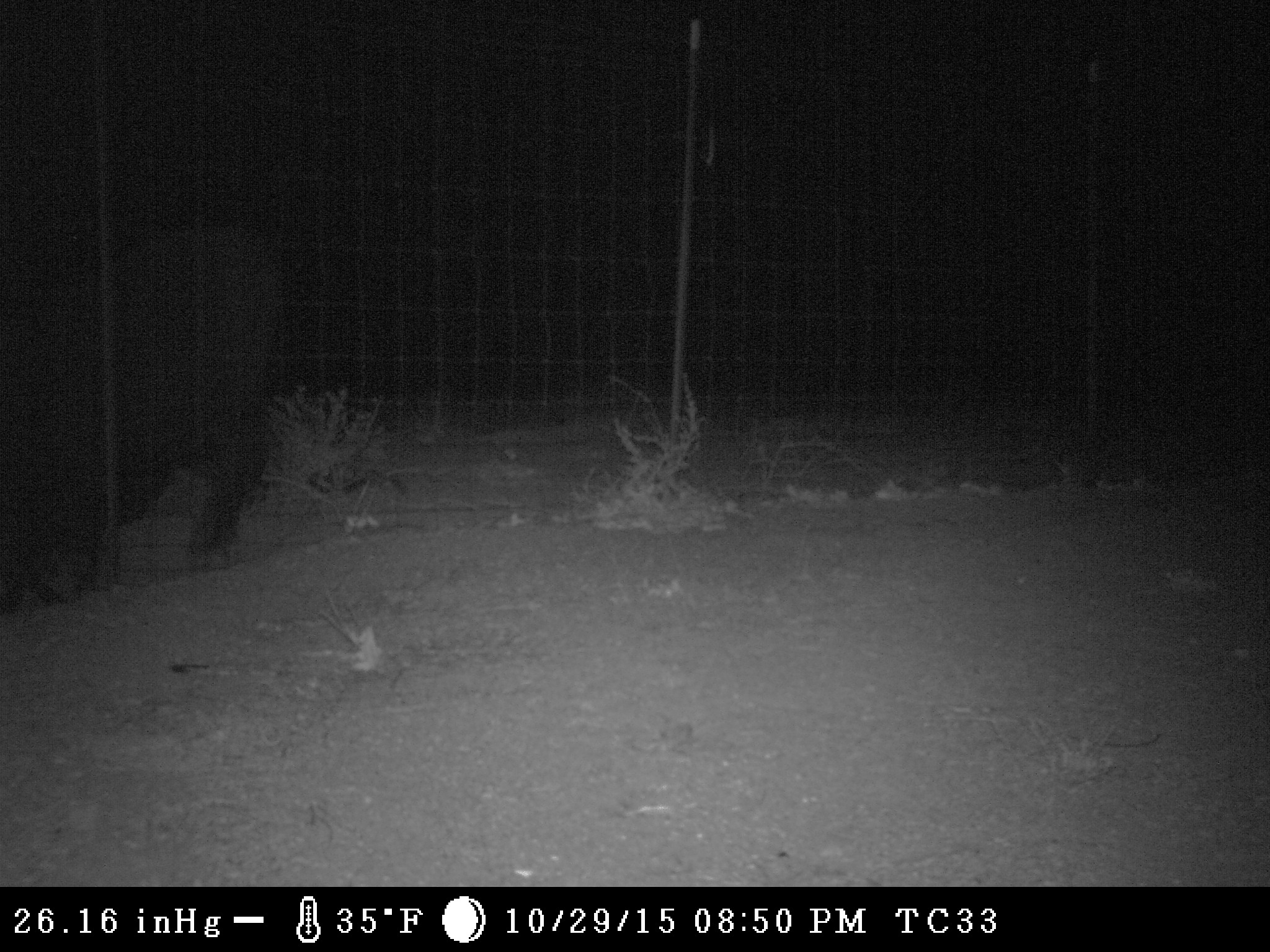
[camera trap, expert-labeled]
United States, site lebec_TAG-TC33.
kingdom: Animalia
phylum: Chordata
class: Mammalia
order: Artiodactyla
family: Bovidae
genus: Bos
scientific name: Bos taurus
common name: domestic cow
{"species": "Bos taurus (domestic cow)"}